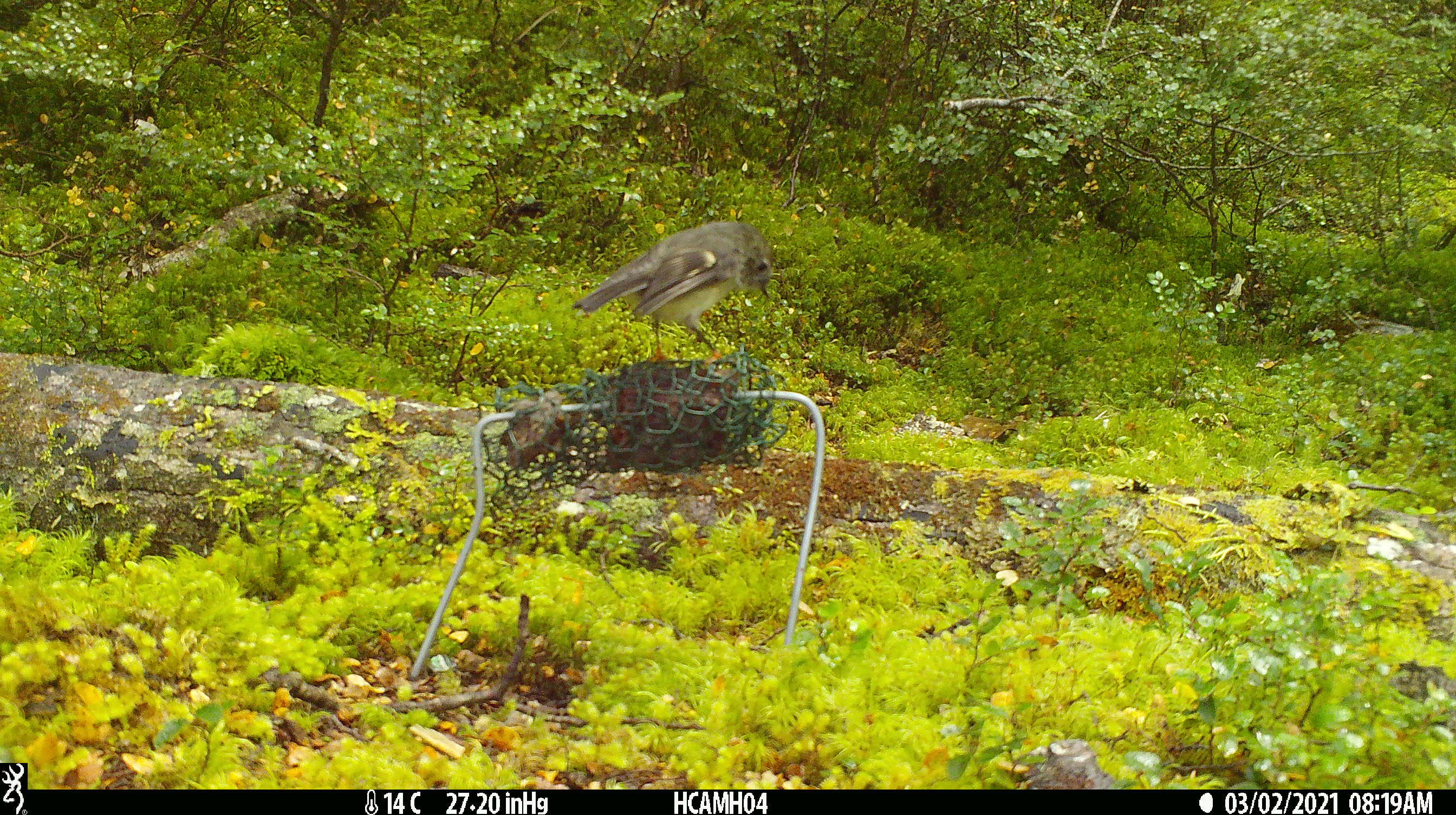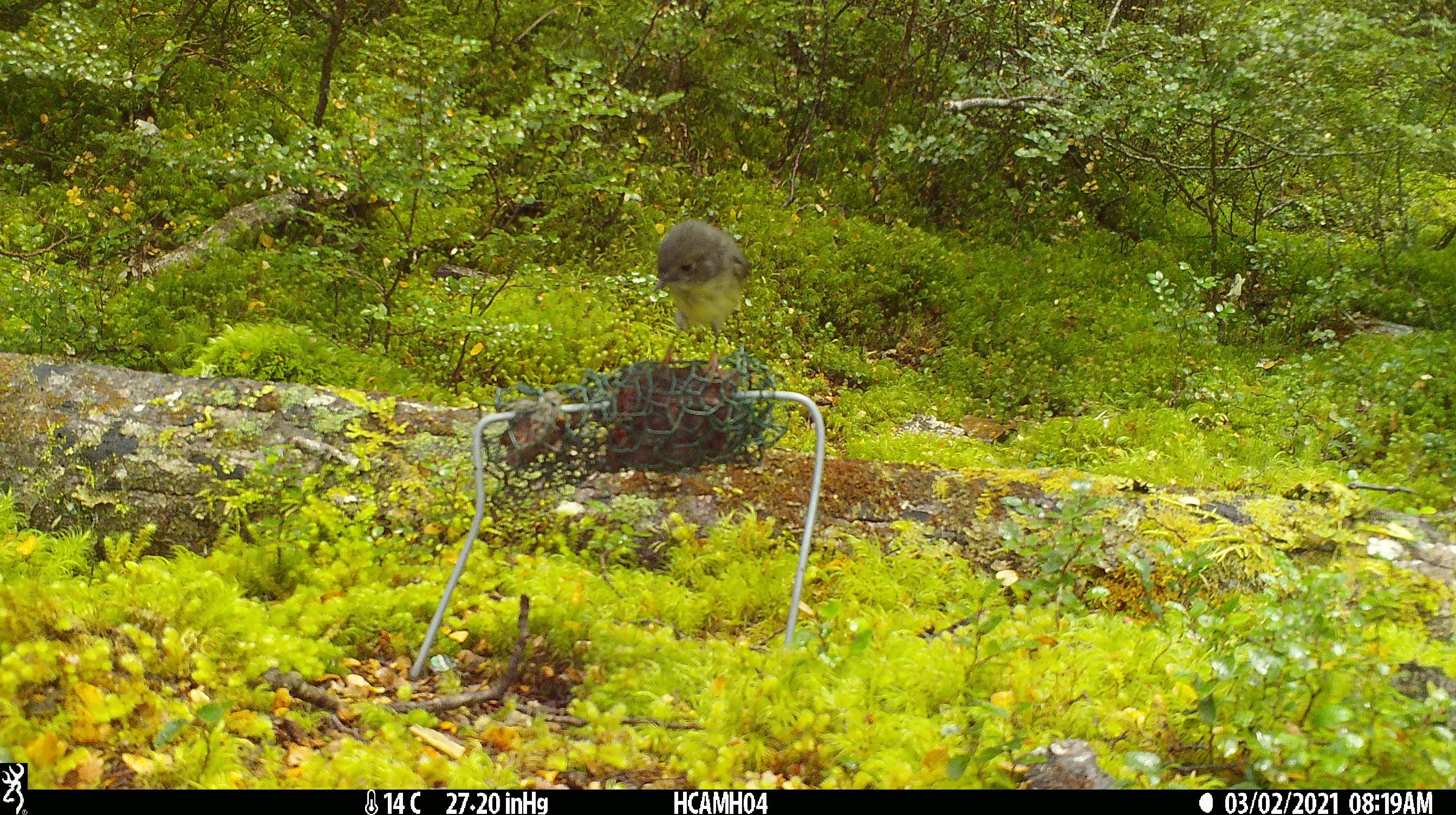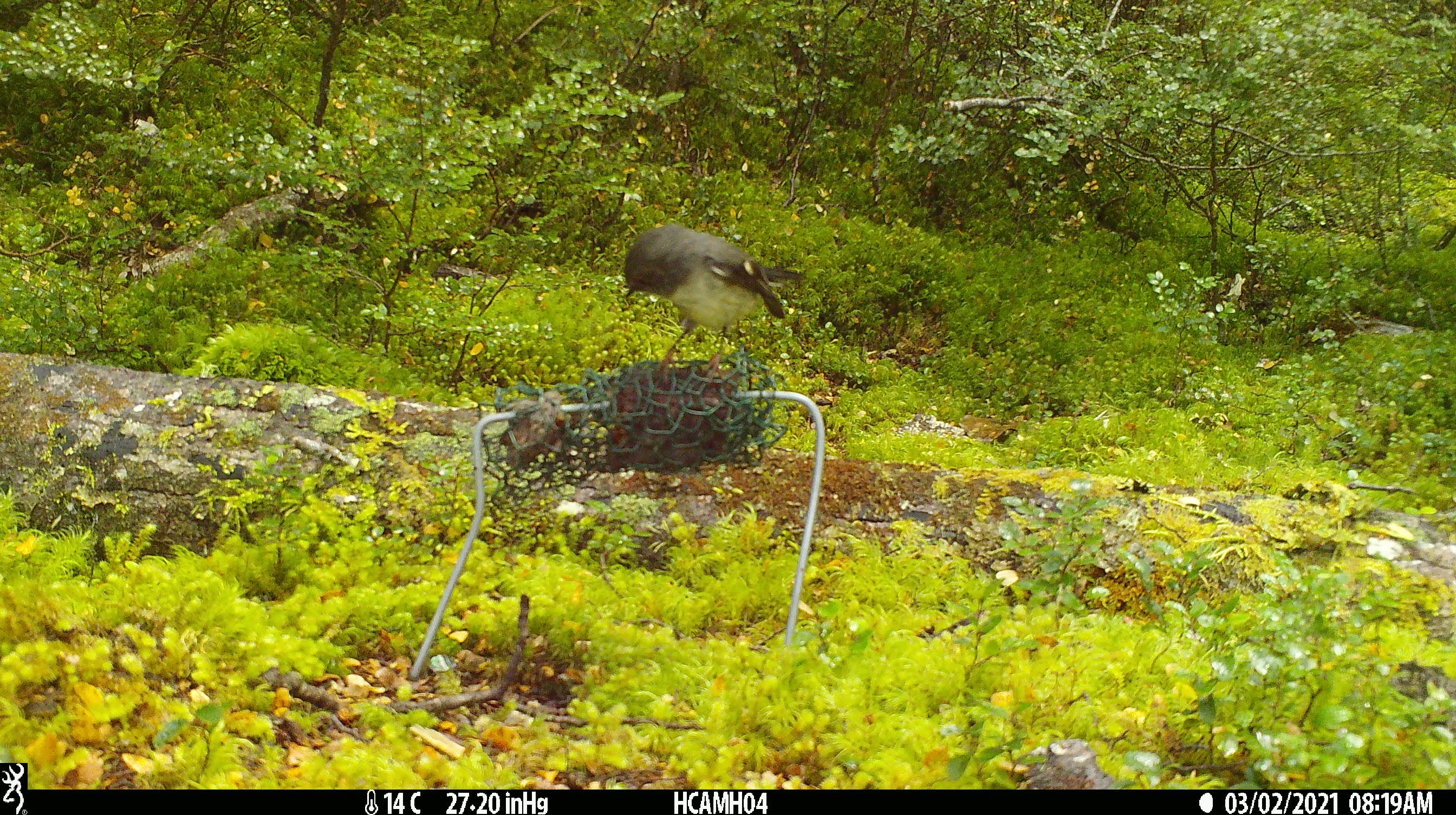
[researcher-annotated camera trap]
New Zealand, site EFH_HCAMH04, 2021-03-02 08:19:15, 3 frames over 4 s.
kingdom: Animalia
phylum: Chordata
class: Aves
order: Passeriformes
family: Petroicidae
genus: Petroica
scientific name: Petroica macrocephala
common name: tomtit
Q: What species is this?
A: Tomtit (Petroica macrocephala).